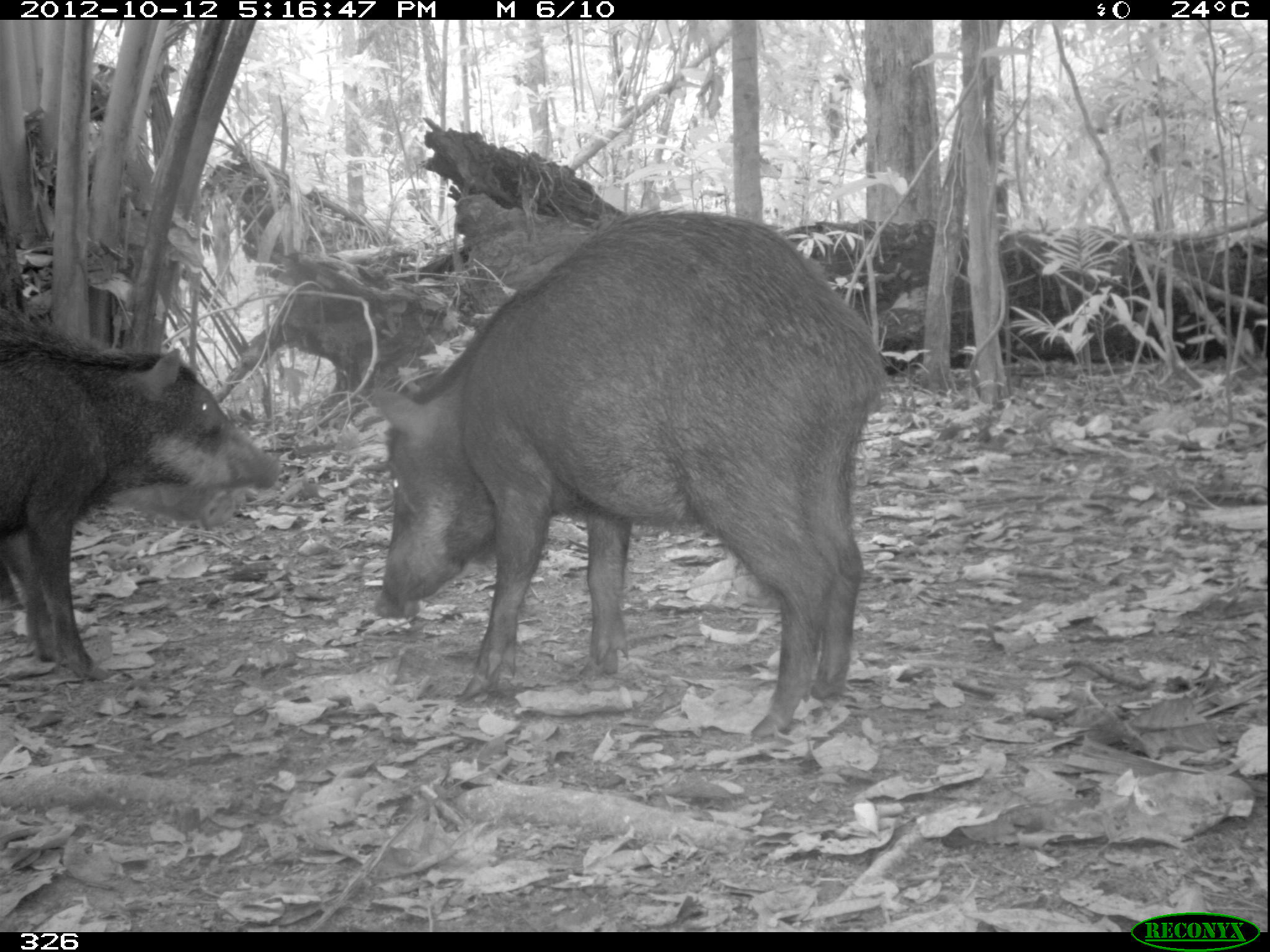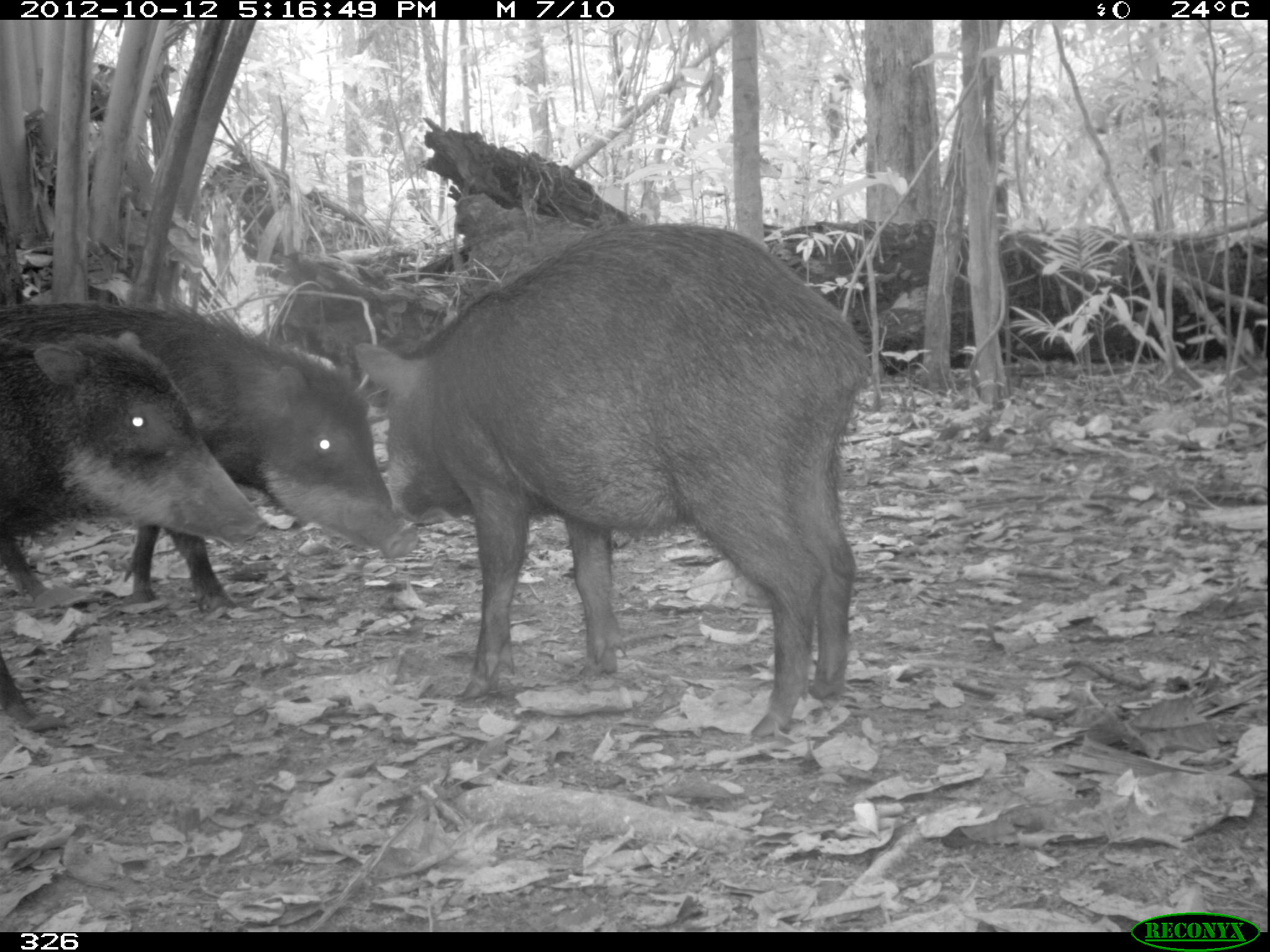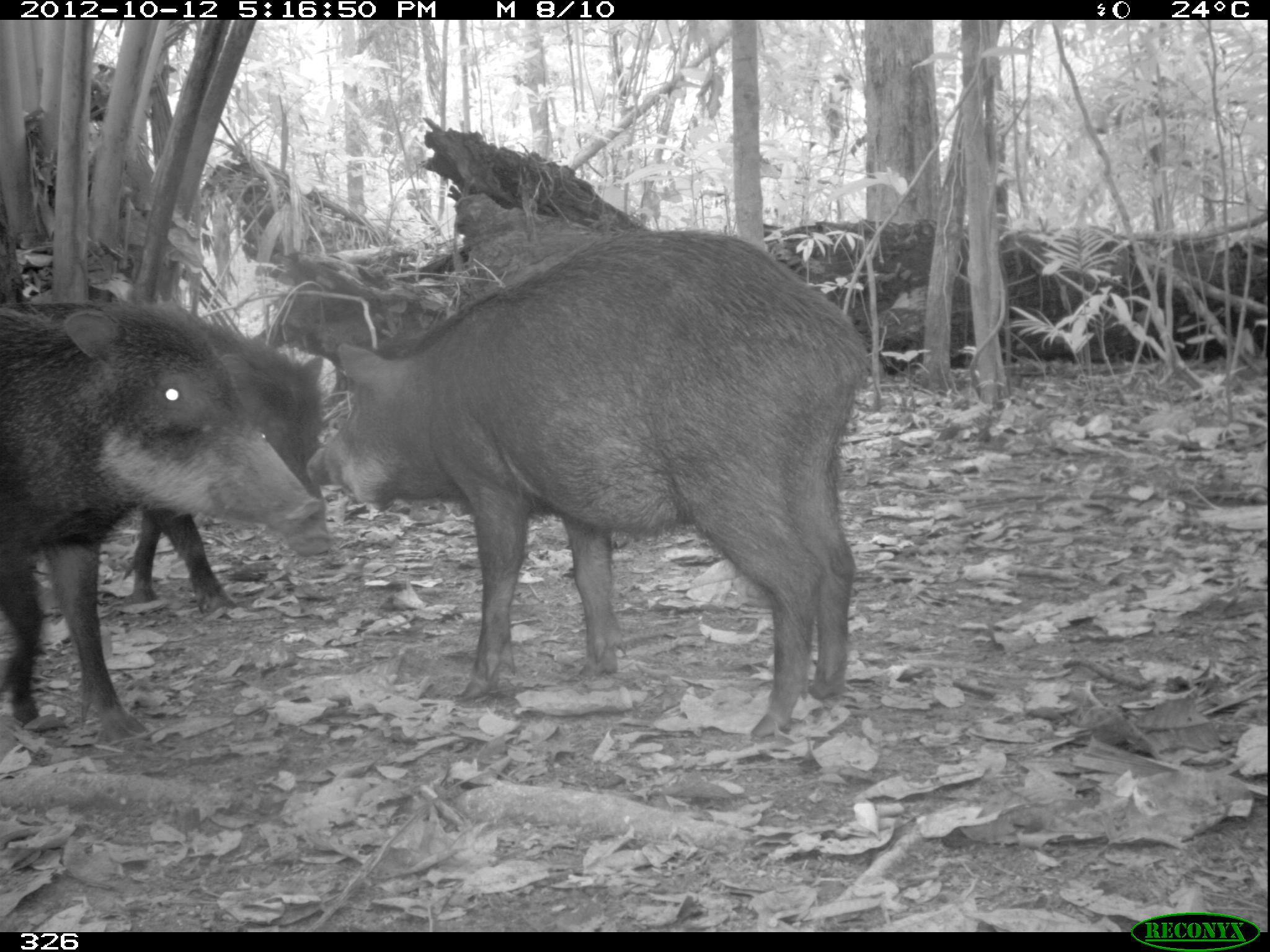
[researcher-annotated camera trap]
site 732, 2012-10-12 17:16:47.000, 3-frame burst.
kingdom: Animalia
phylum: Chordata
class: Mammalia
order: Artiodactyla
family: Tayassuidae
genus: Tayassu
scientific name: Tayassu pecari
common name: white-lipped peccary